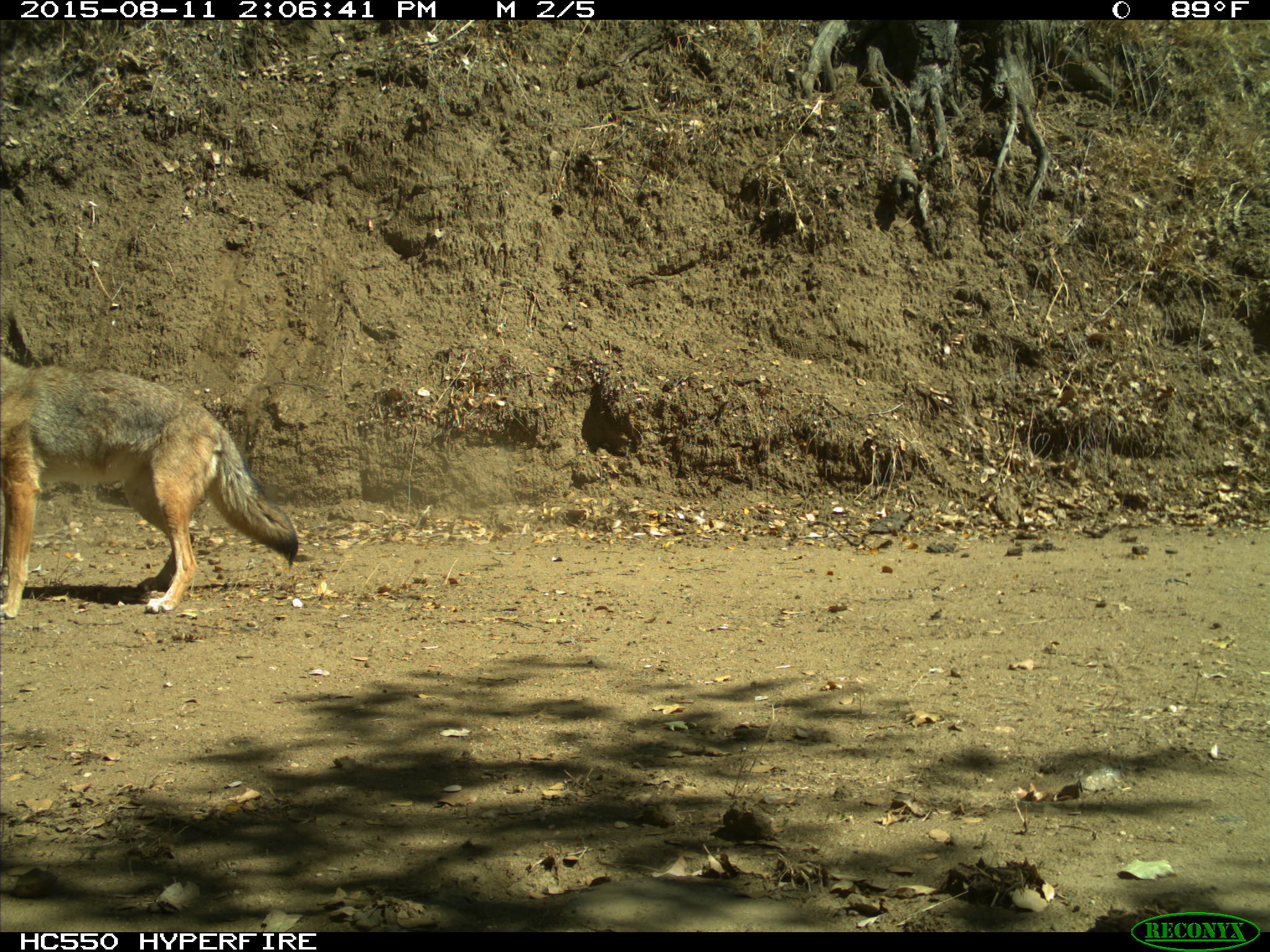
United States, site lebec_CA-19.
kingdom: Animalia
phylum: Chordata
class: Mammalia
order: Carnivora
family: Canidae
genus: Canis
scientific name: Canis latrans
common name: coyote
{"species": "Canis latrans (coyote)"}